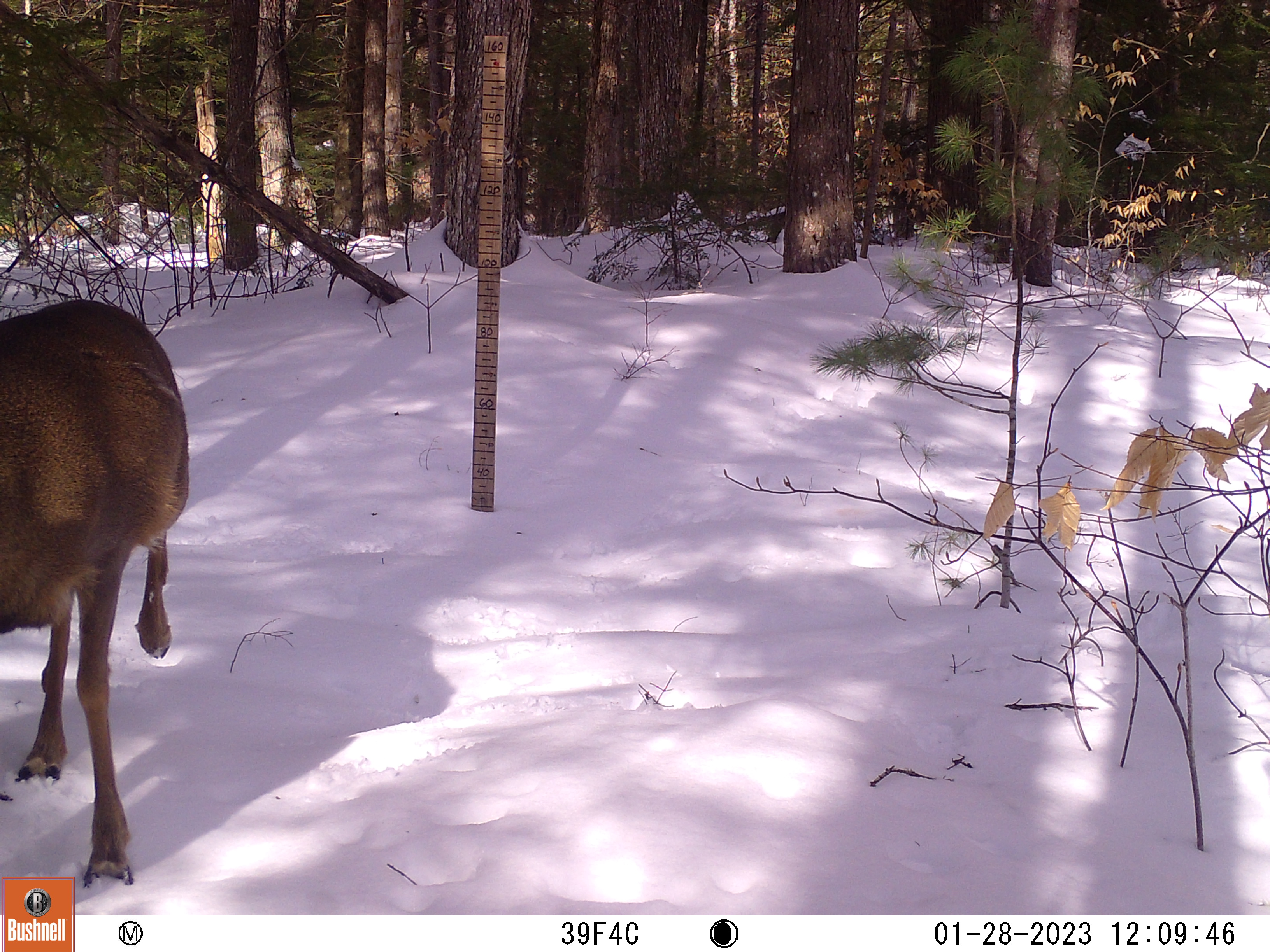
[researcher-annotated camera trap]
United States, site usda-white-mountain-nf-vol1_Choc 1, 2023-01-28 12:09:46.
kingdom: Animalia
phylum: Chordata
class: Mammalia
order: Artiodactyla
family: Cervidae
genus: Odocoileus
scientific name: Odocoileus virginianus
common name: white-tailed deer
White-tailed deer (Odocoileus virginianus).